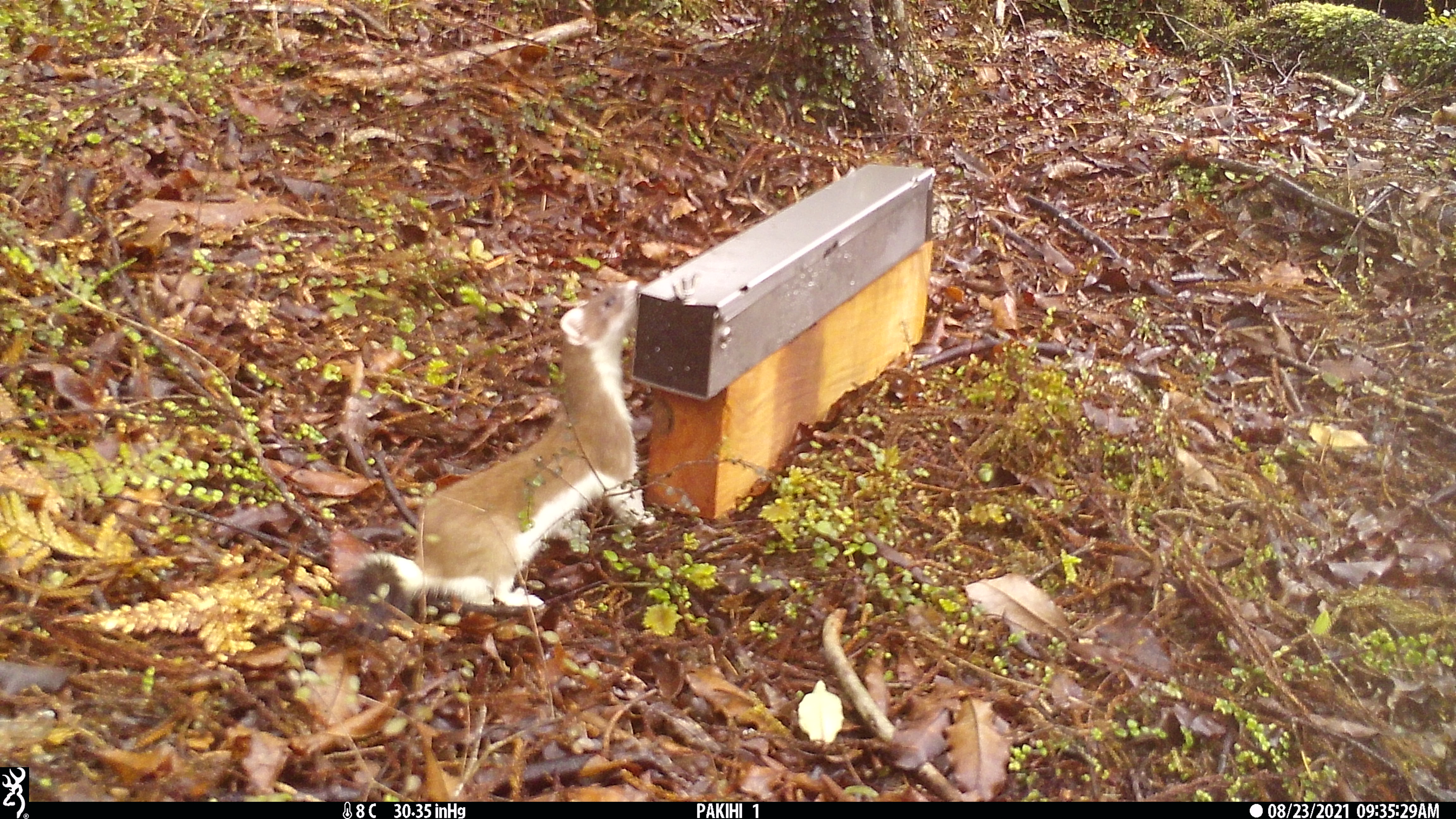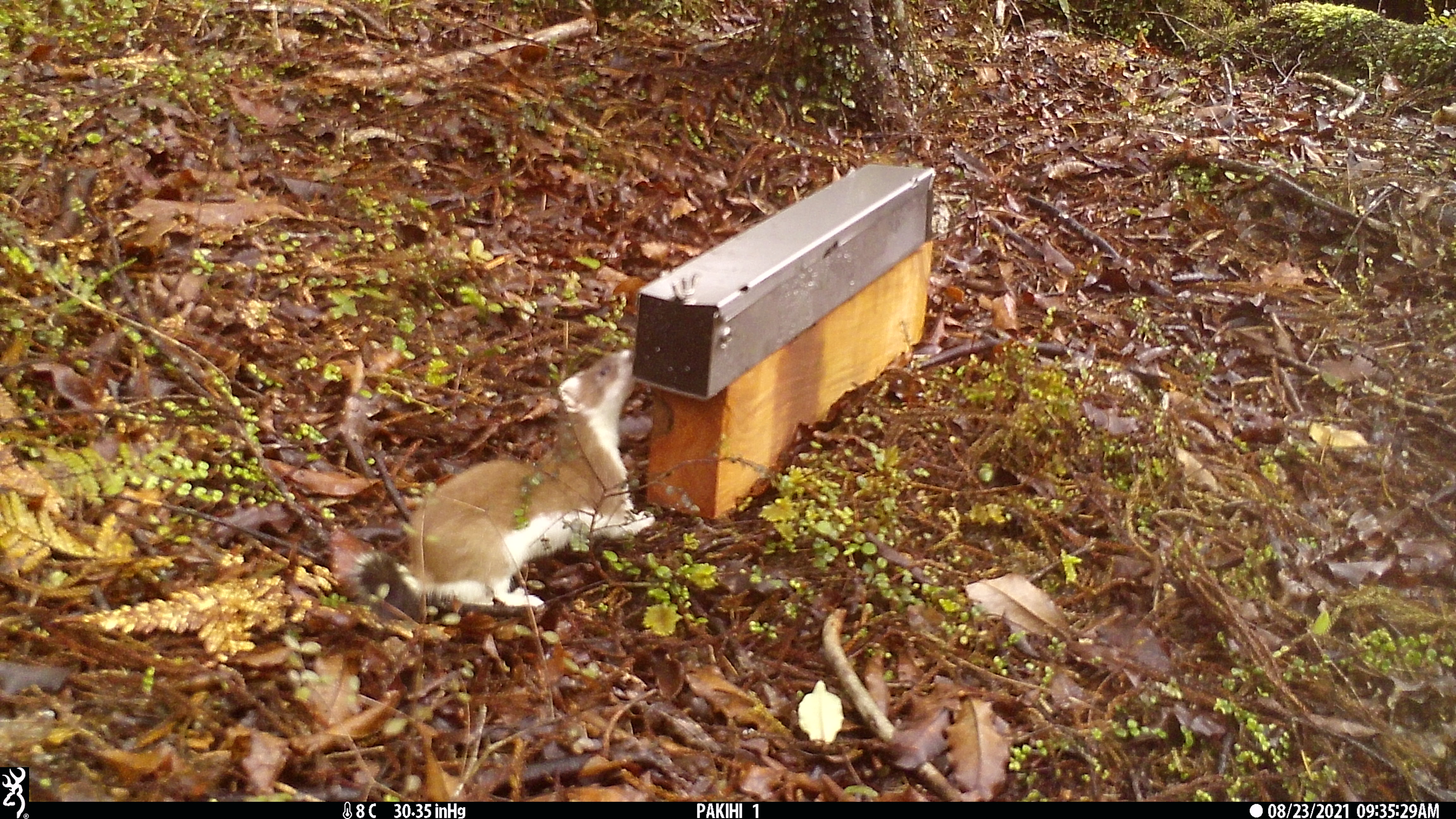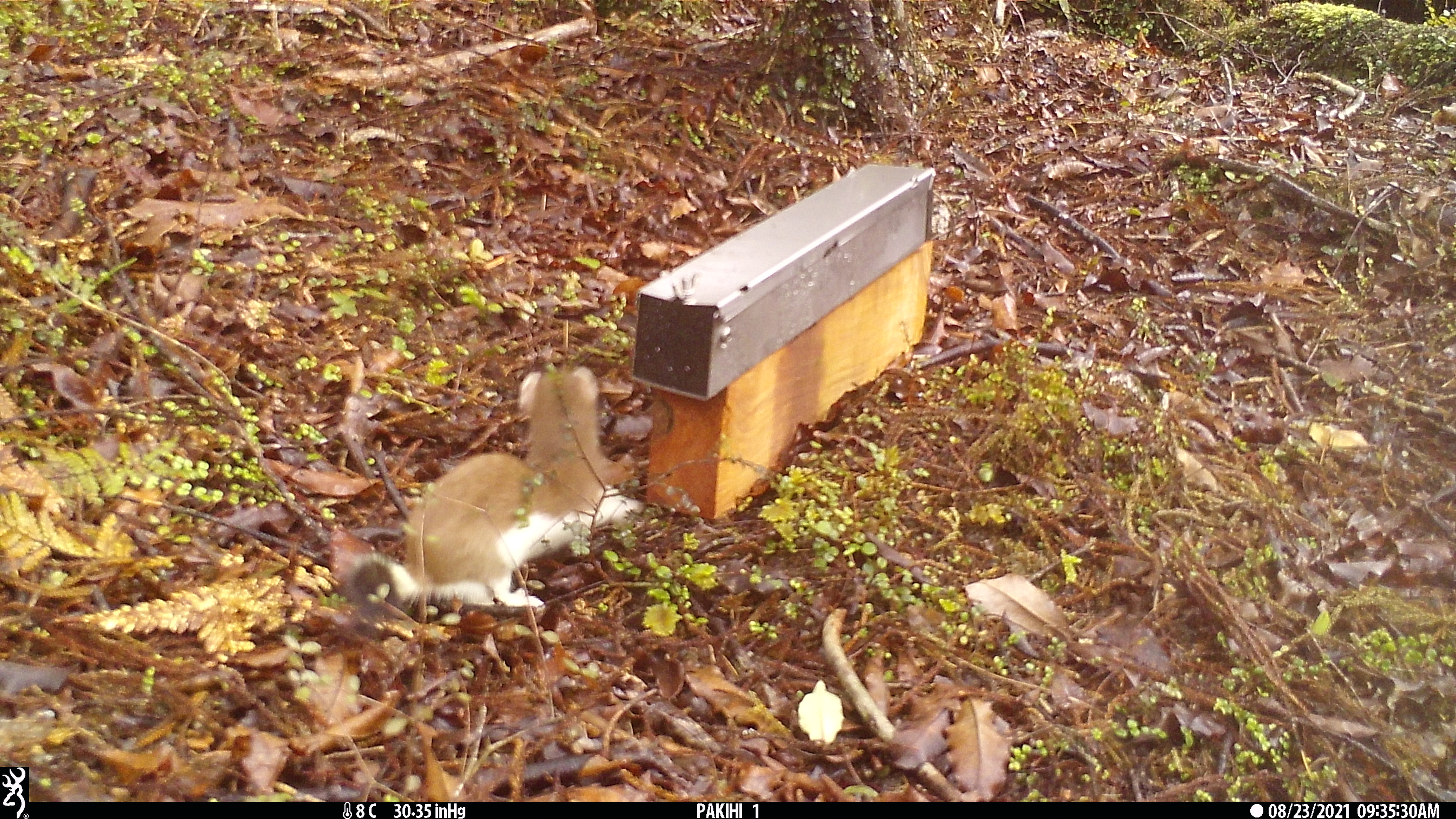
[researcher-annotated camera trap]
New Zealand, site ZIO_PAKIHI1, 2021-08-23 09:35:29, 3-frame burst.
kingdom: Animalia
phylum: Chordata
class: Mammalia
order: Carnivora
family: Mustelidae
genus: Mustela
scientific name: Mustela erminea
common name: stoat